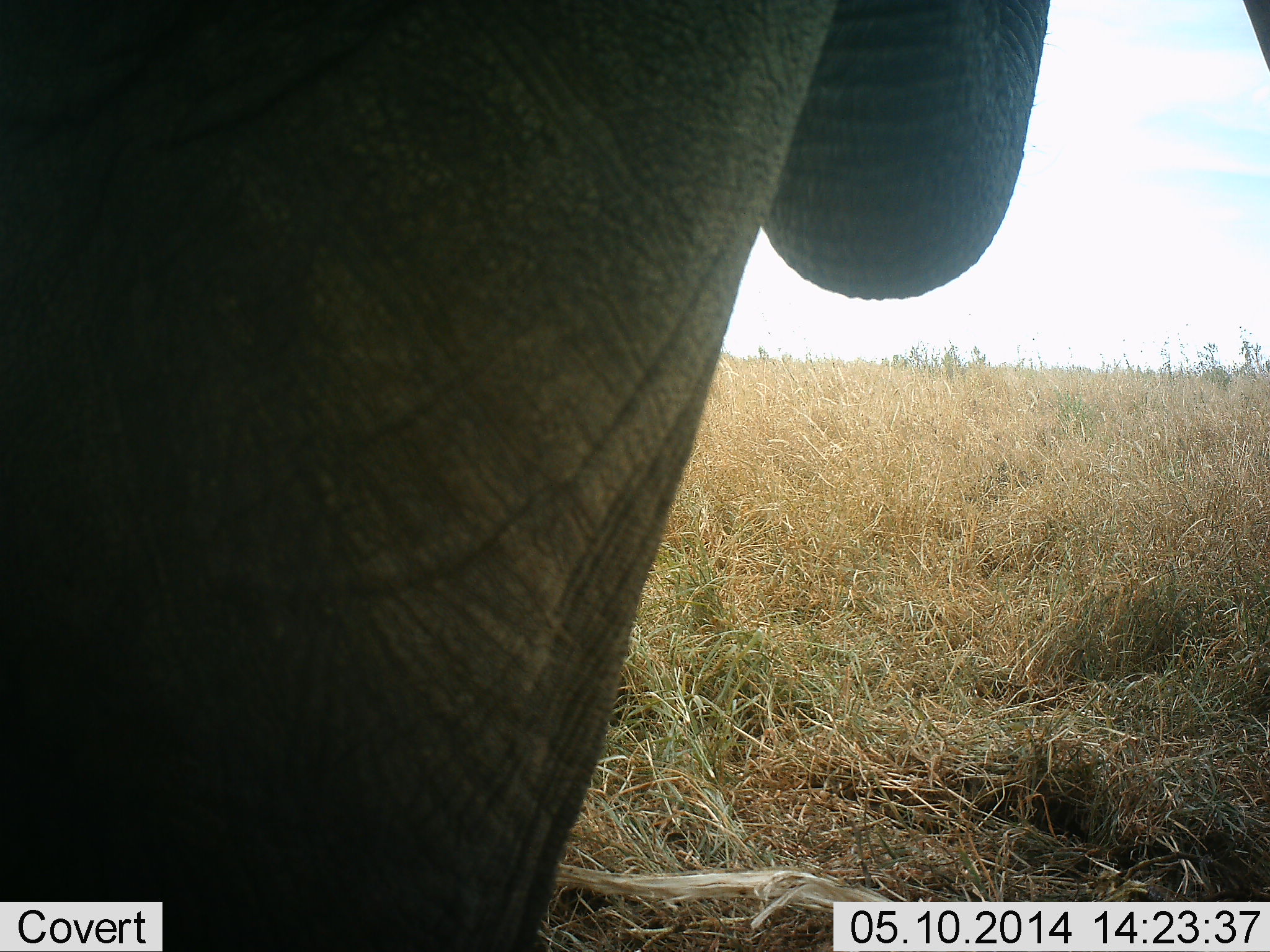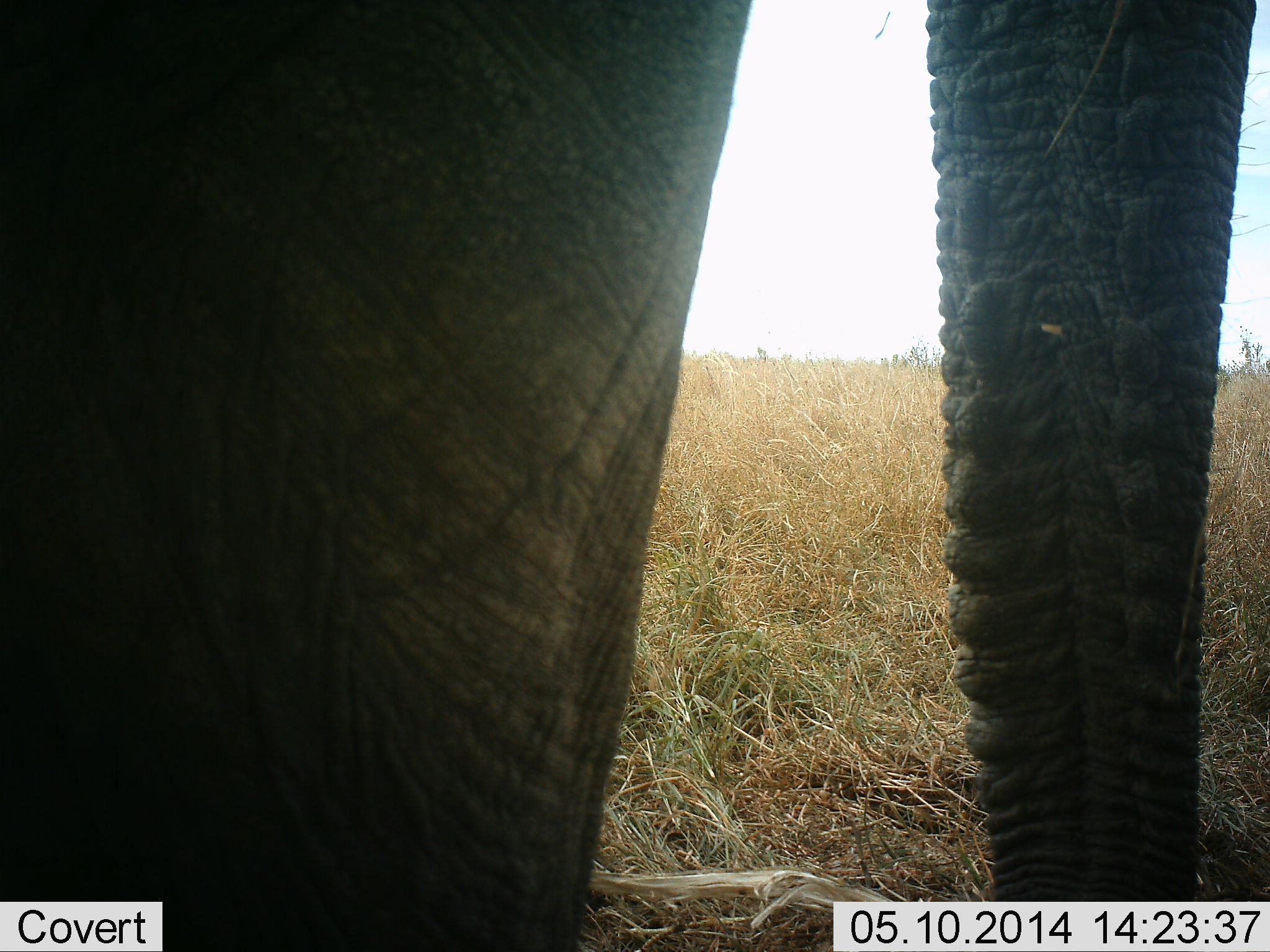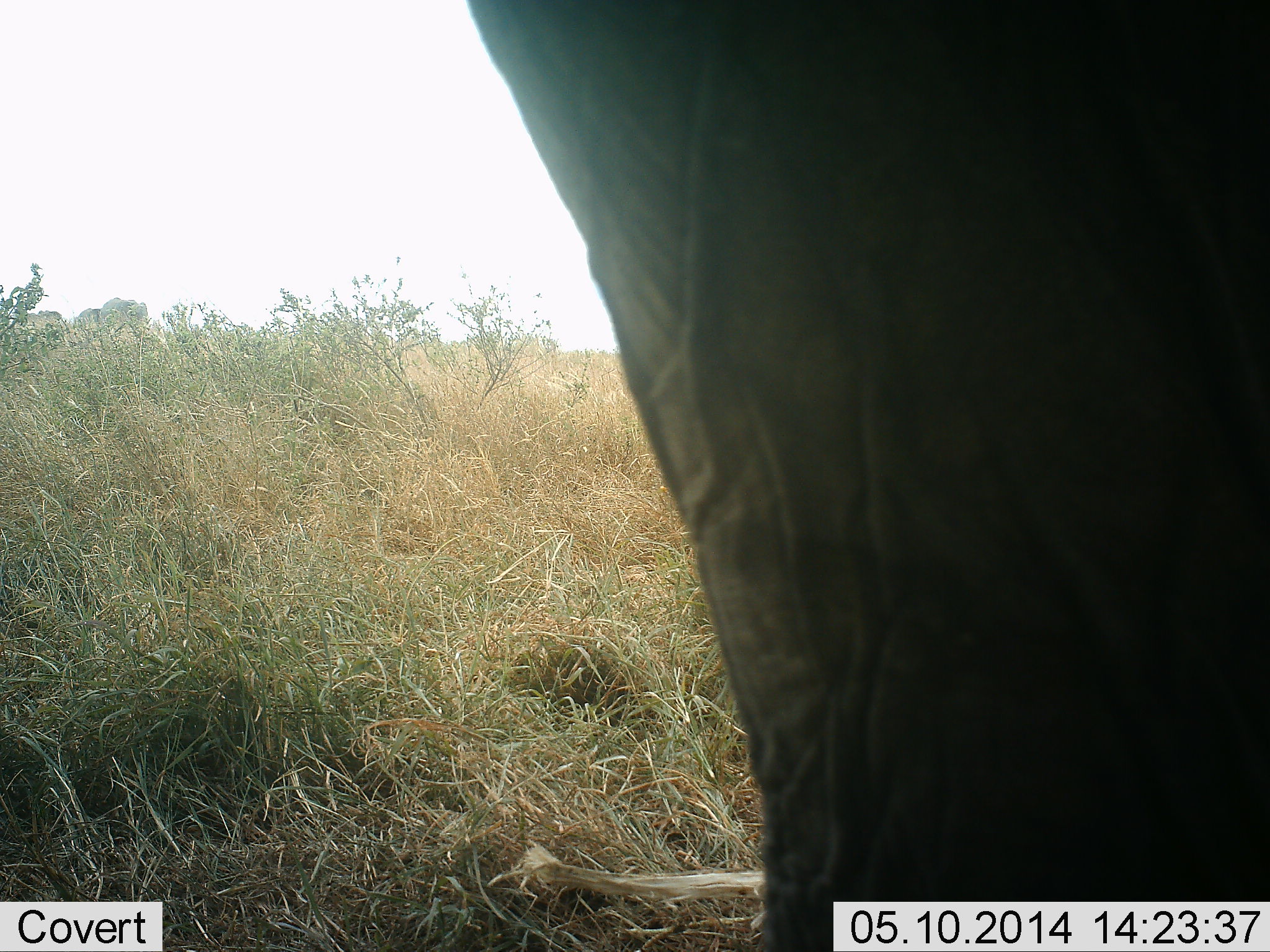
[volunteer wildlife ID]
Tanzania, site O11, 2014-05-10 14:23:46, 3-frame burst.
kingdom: Animalia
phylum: Chordata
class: Mammalia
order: Proboscidea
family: Elephantidae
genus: Loxodonta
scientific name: Loxodonta africana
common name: african bush elephant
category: elephant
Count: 1.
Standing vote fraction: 30%.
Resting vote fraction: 0%.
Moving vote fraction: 60%.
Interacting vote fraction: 0%.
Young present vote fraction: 0%.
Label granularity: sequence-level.